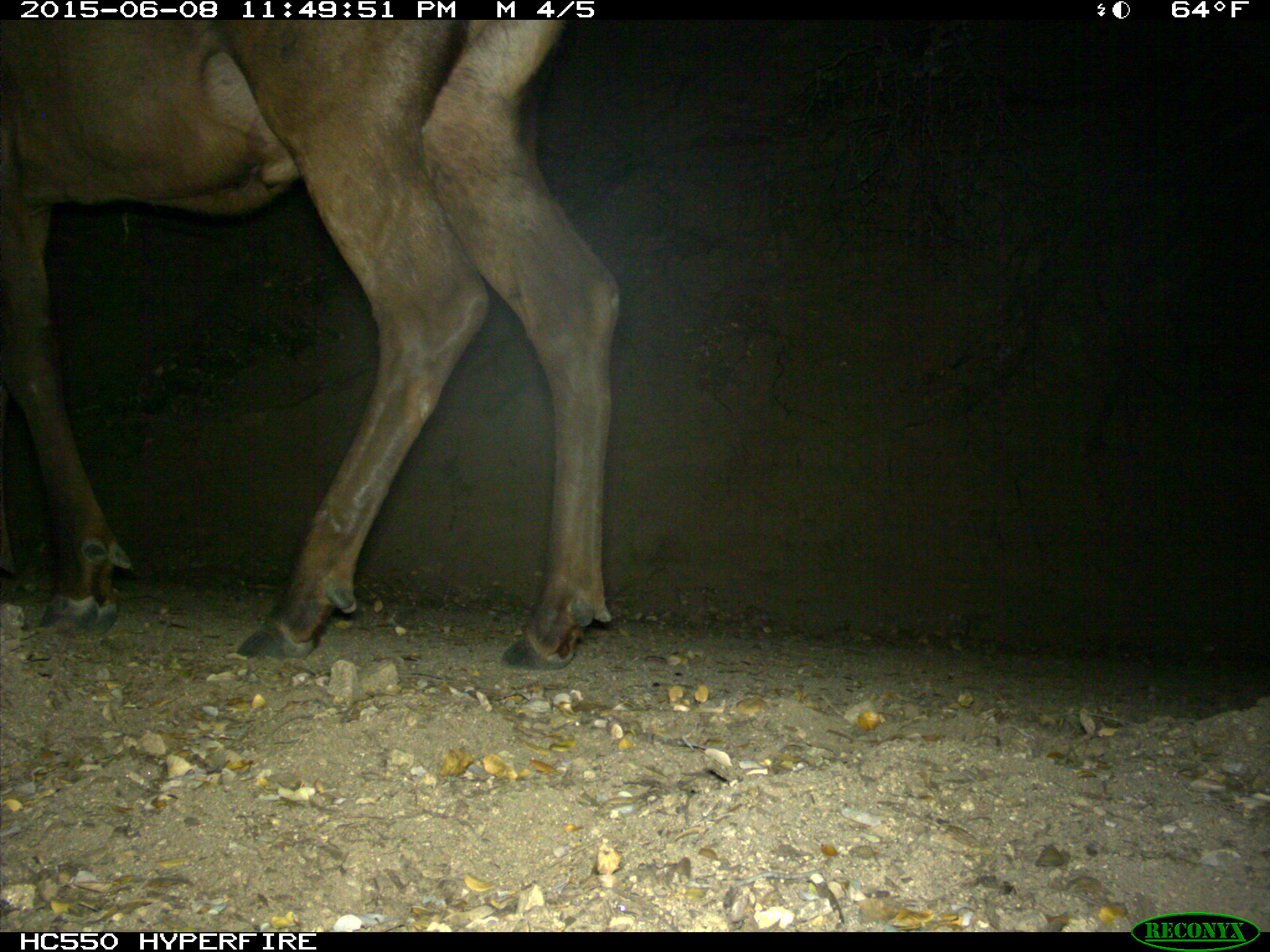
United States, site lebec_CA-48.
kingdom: Animalia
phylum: Chordata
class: Mammalia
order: Artiodactyla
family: Cervidae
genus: Cervus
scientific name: Cervus canadensis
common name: elk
Cervus canadensis (elk).